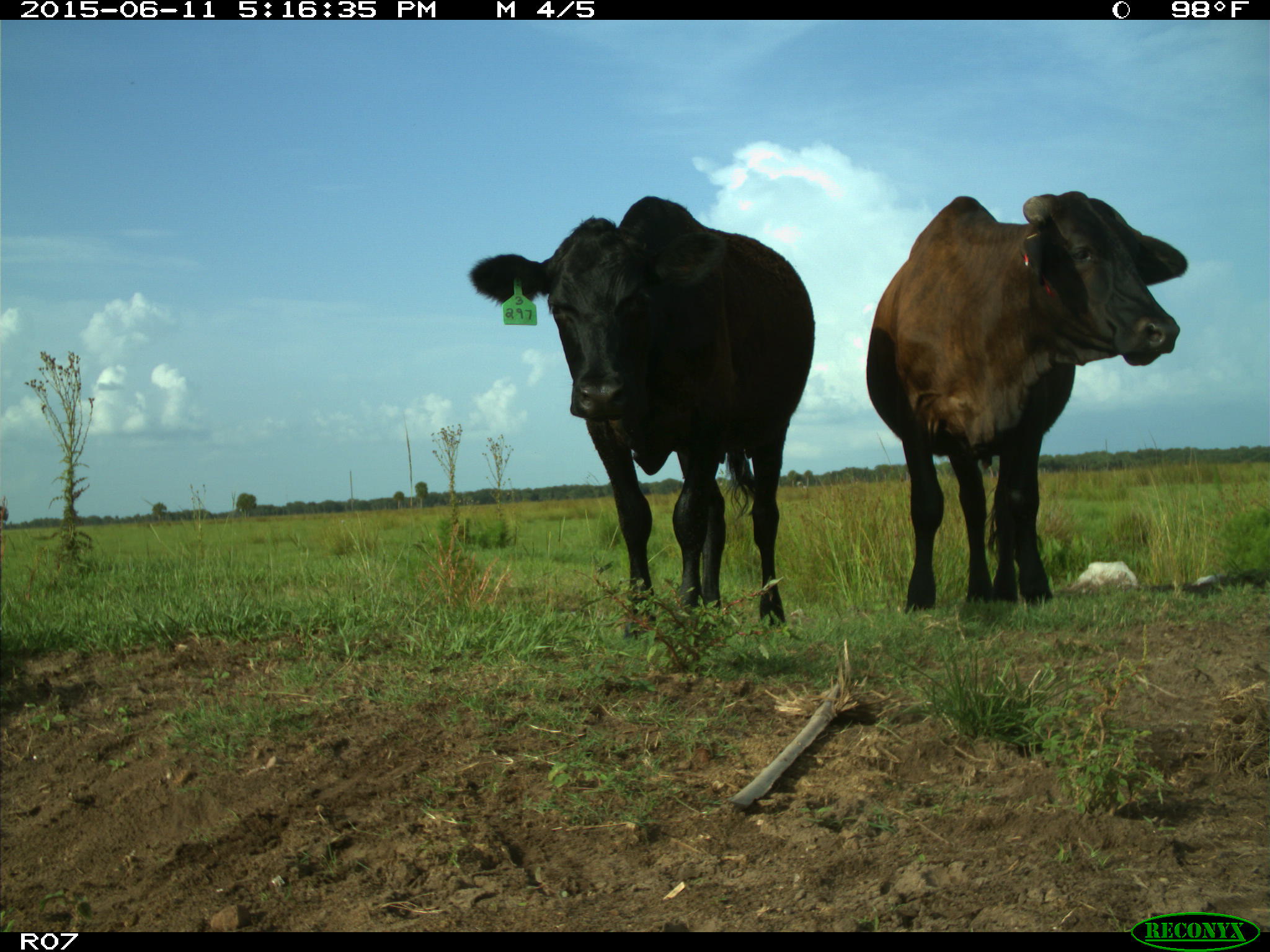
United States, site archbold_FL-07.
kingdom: Animalia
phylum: Chordata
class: Mammalia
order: Artiodactyla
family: Bovidae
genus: Bos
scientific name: Bos taurus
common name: domestic cow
Bos taurus (domestic cow).